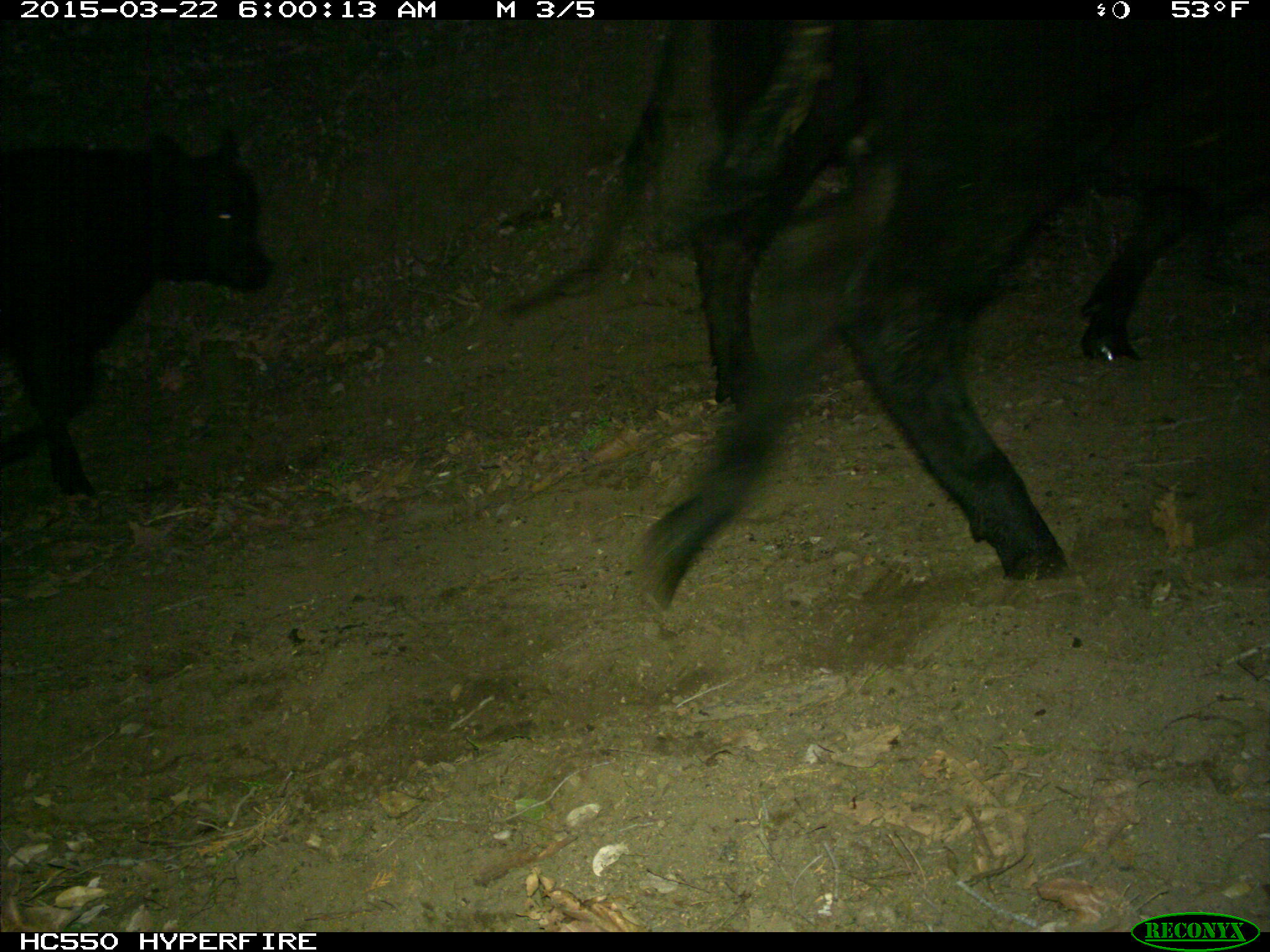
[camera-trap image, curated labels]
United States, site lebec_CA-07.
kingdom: Animalia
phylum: Chordata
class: Mammalia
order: Artiodactyla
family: Bovidae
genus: Bos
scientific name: Bos taurus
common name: domestic cow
Bos taurus (domestic cow).